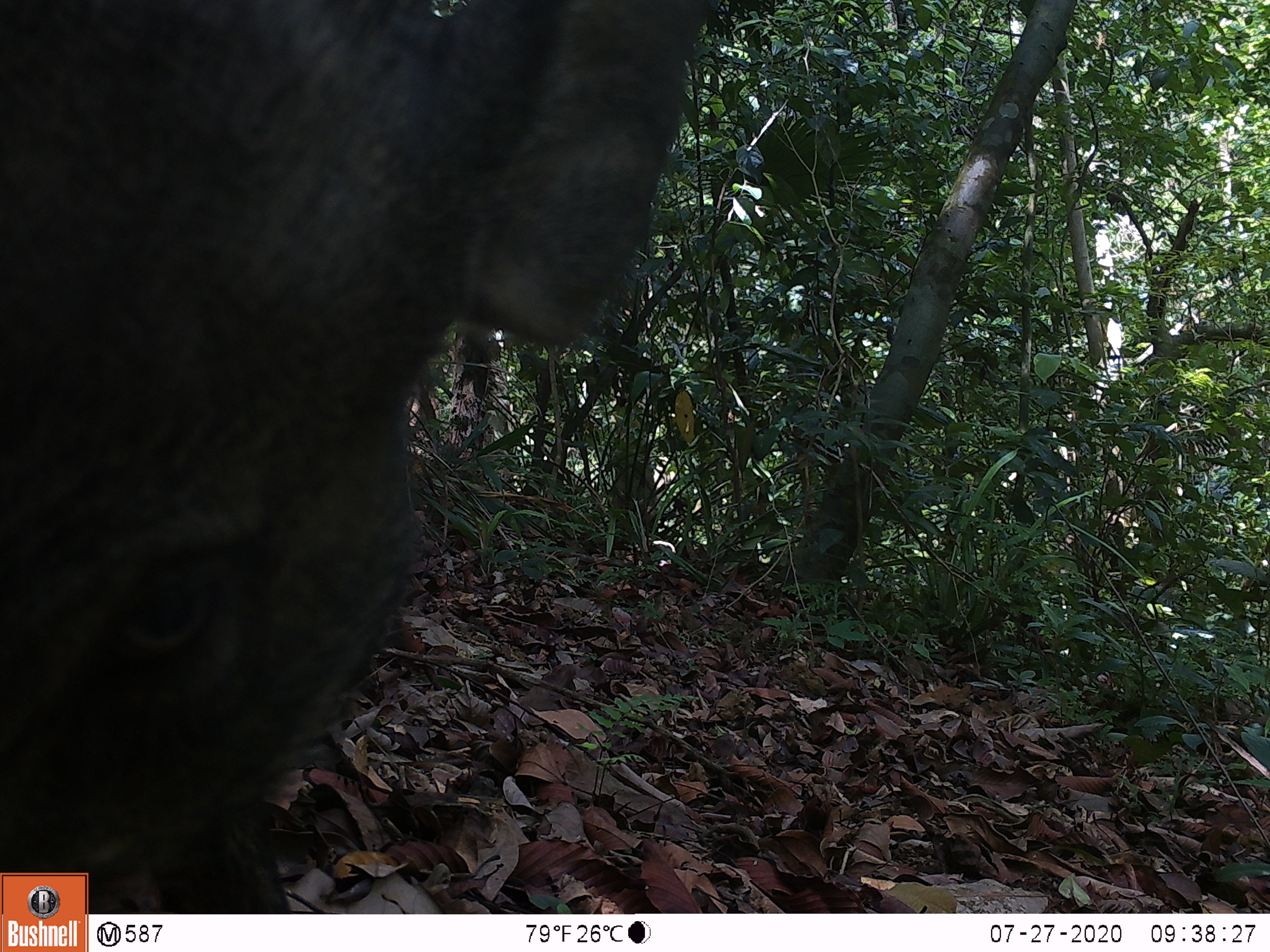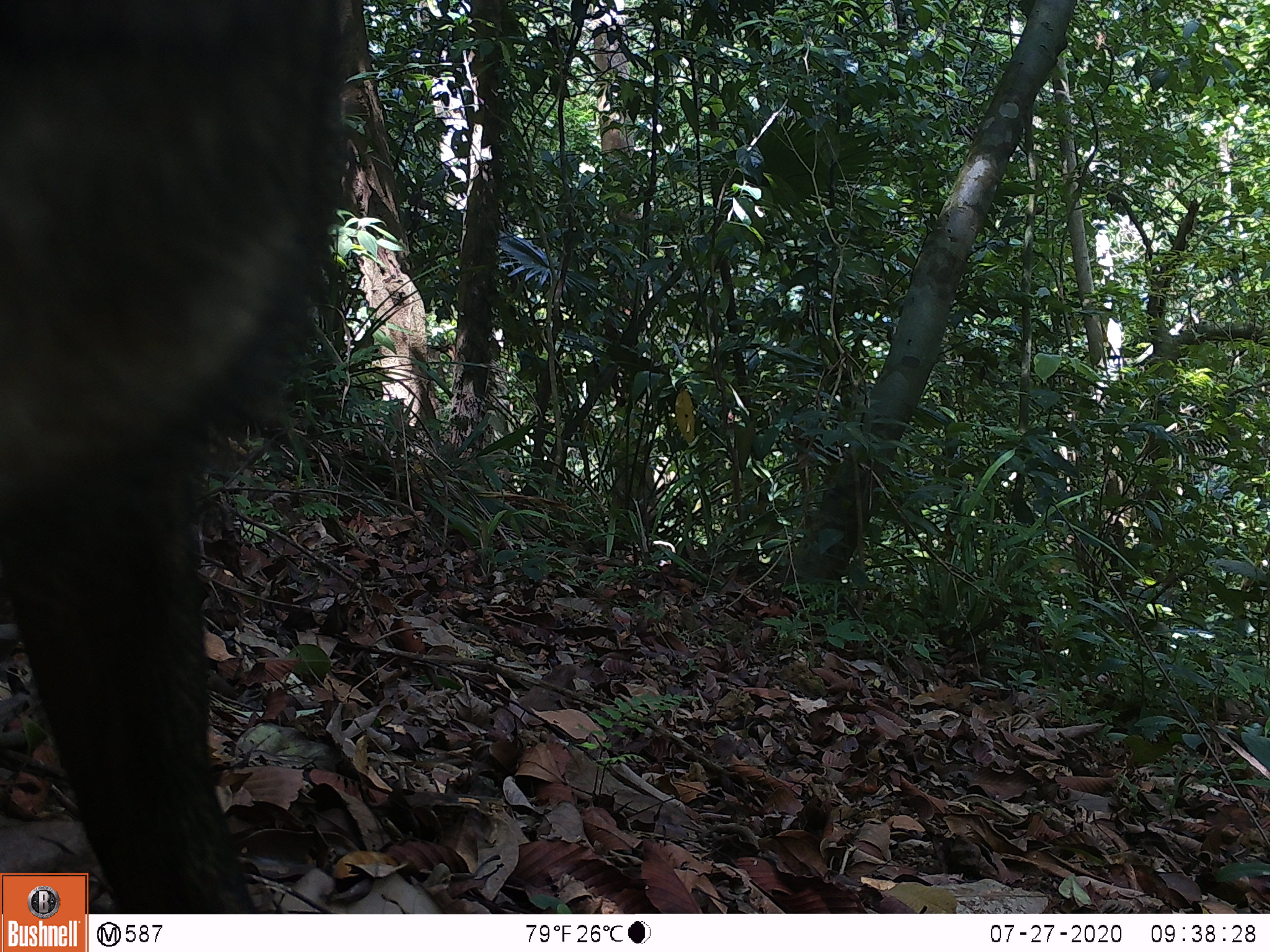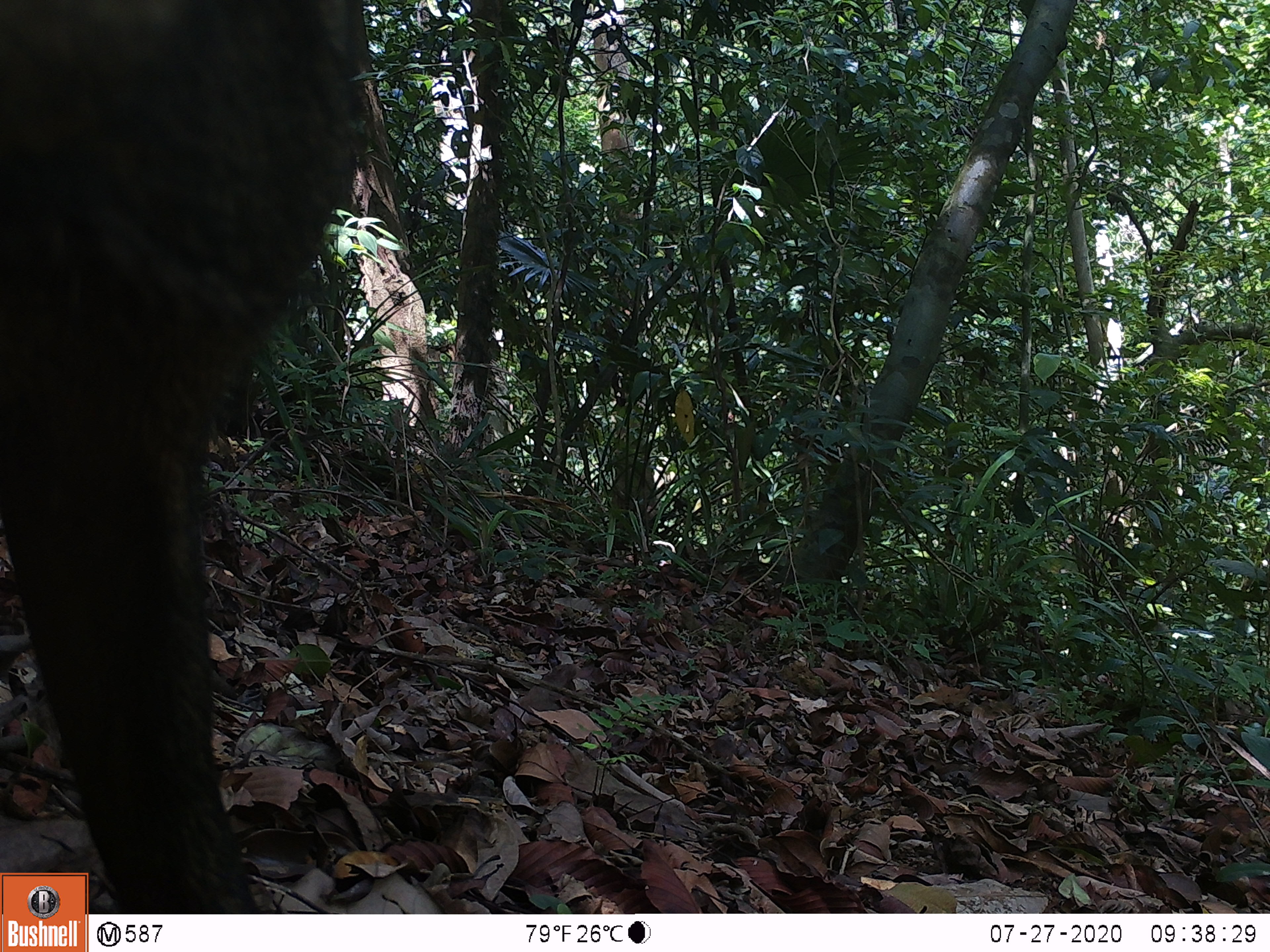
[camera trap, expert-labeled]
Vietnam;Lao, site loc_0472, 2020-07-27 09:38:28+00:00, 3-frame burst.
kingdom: Animalia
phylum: Chordata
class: Mammalia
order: Artiodactyla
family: Suidae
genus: Sus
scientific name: Sus scrofa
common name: eurasian wild pig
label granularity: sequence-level